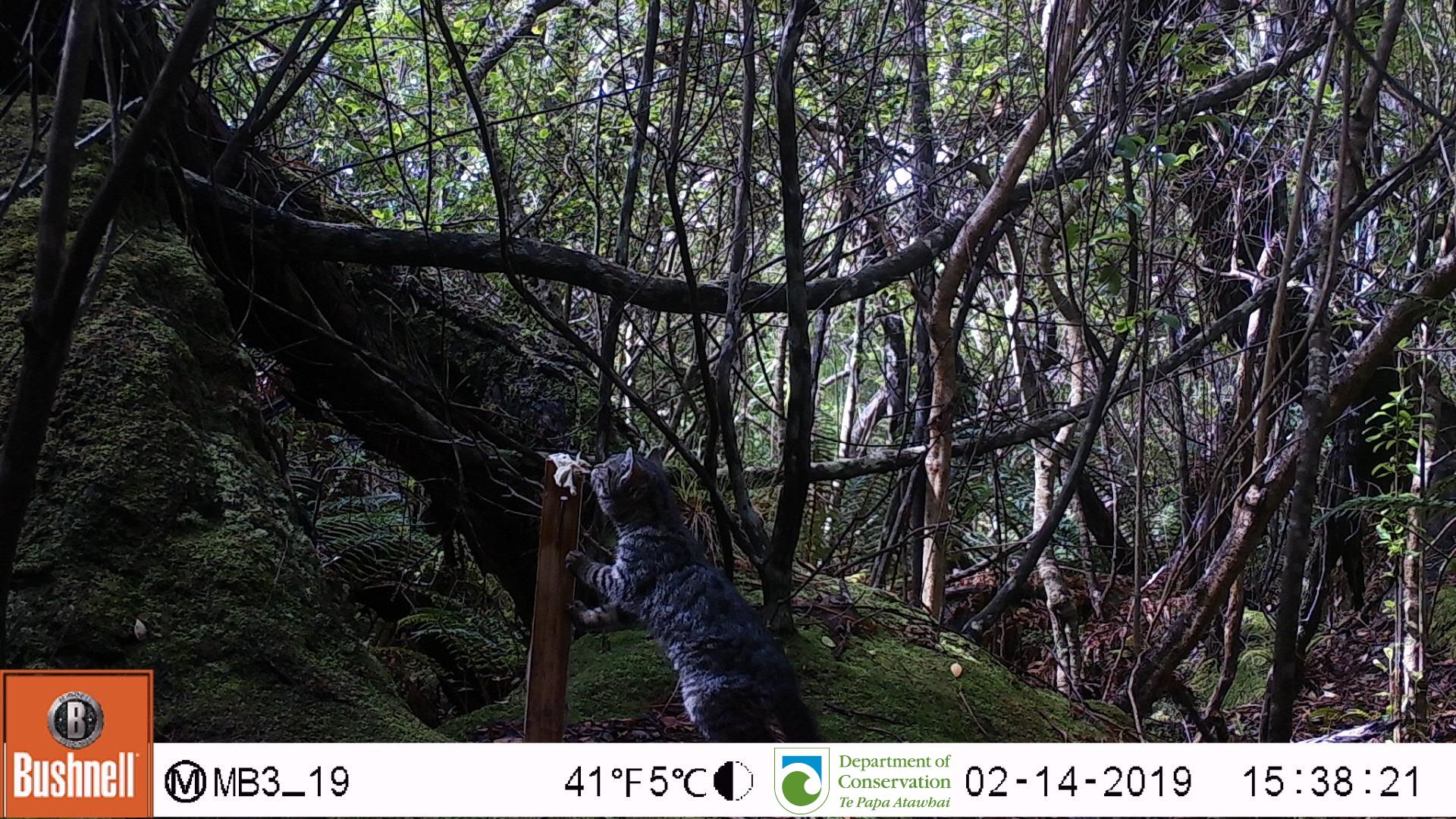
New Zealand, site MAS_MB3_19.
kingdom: Animalia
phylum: Chordata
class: Mammalia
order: Carnivora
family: Felidae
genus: Felis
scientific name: Felis catus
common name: domestic cat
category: cat